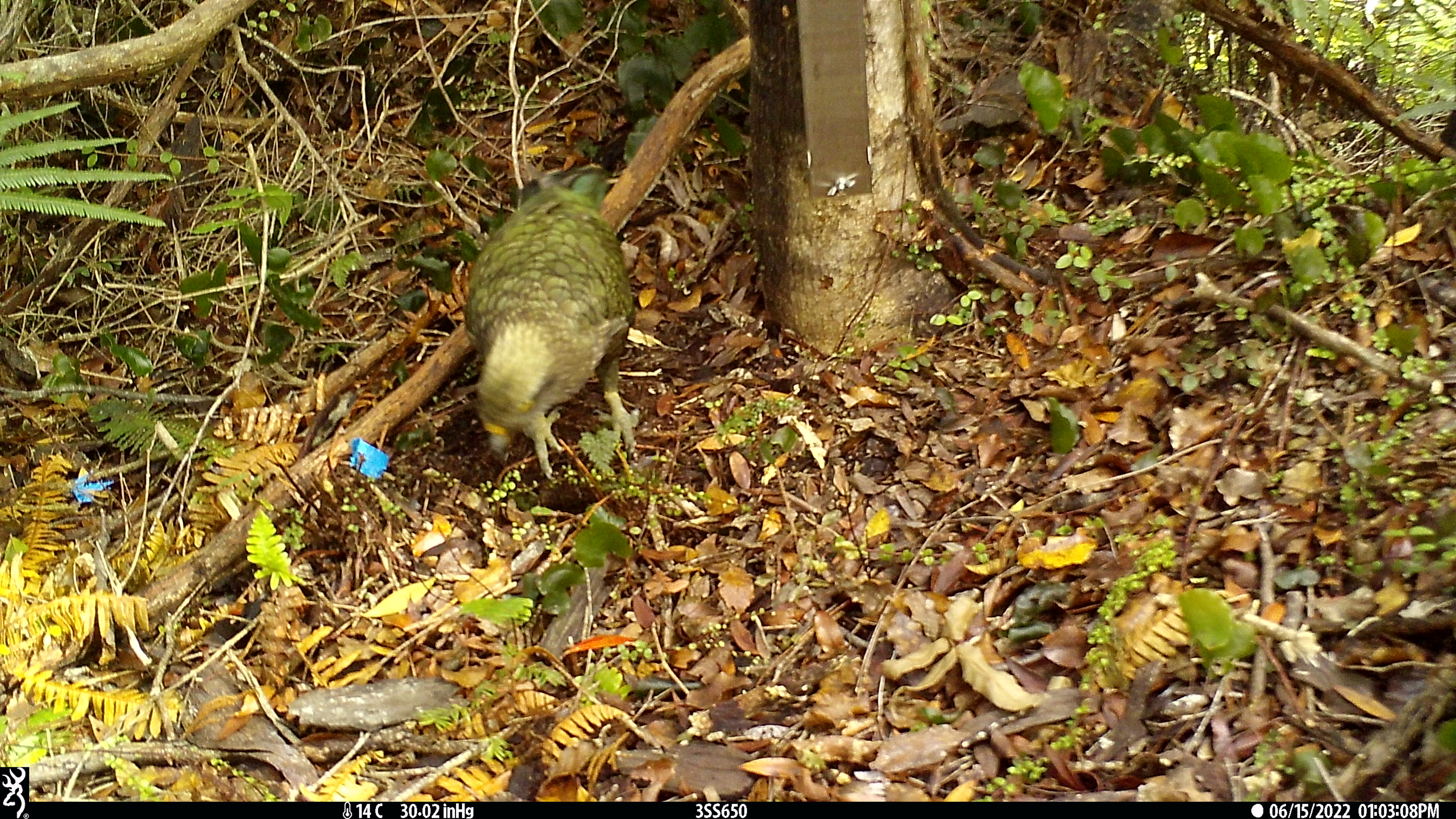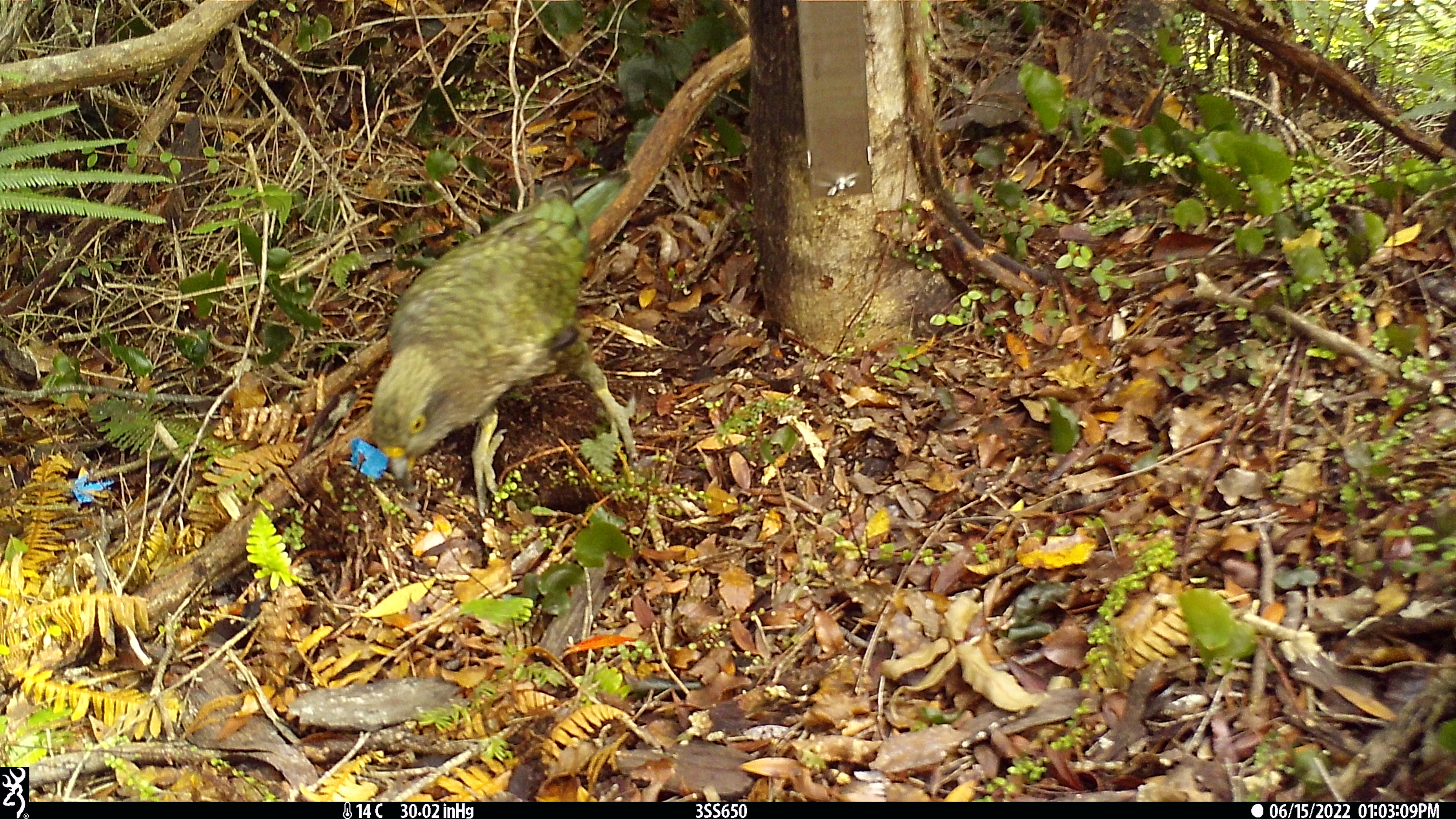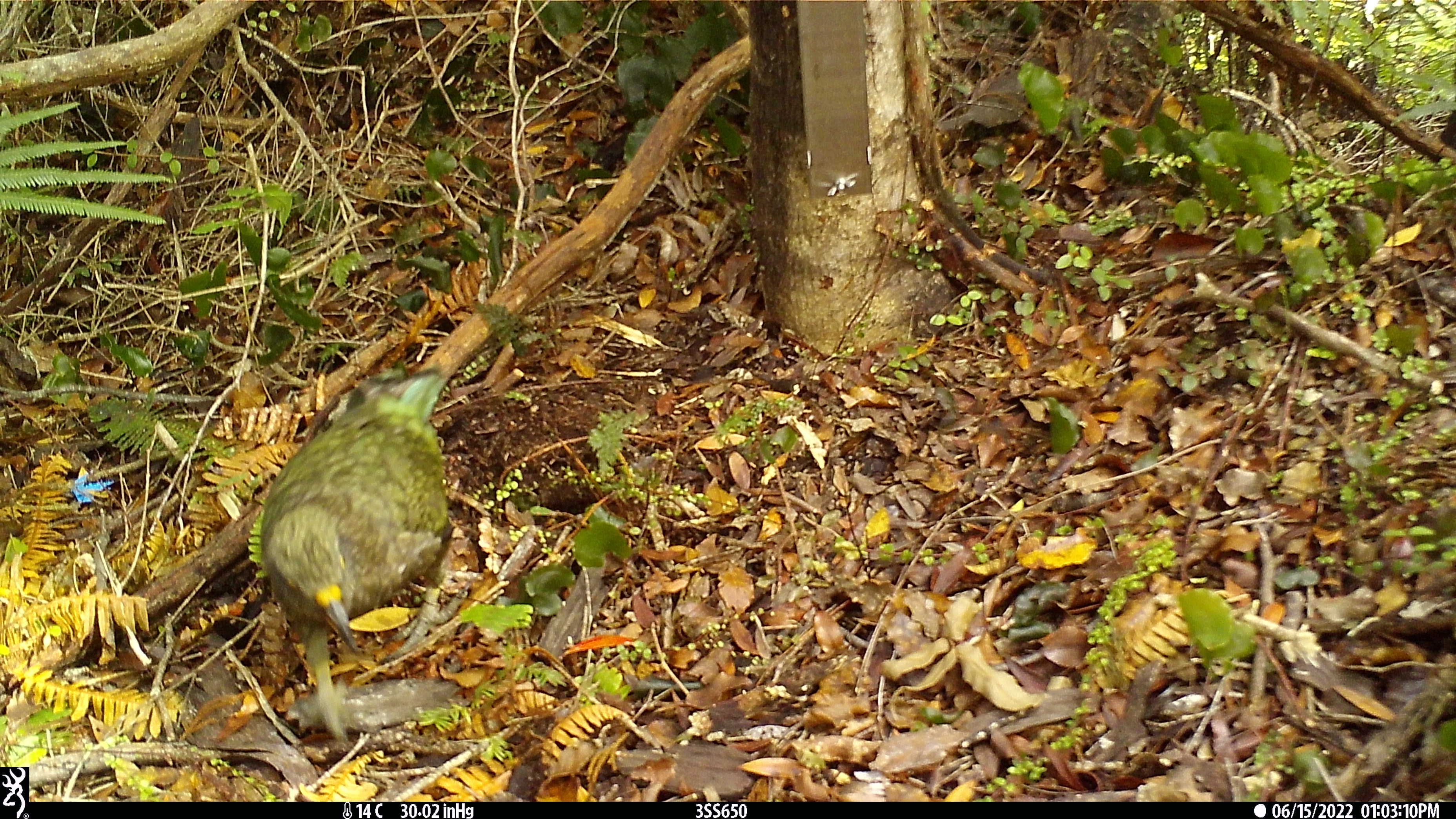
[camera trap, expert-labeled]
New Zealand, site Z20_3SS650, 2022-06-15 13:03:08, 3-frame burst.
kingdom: Animalia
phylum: Chordata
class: Aves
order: Psittaciformes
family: Strigopidae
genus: Nestor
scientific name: Nestor notabilis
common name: kea